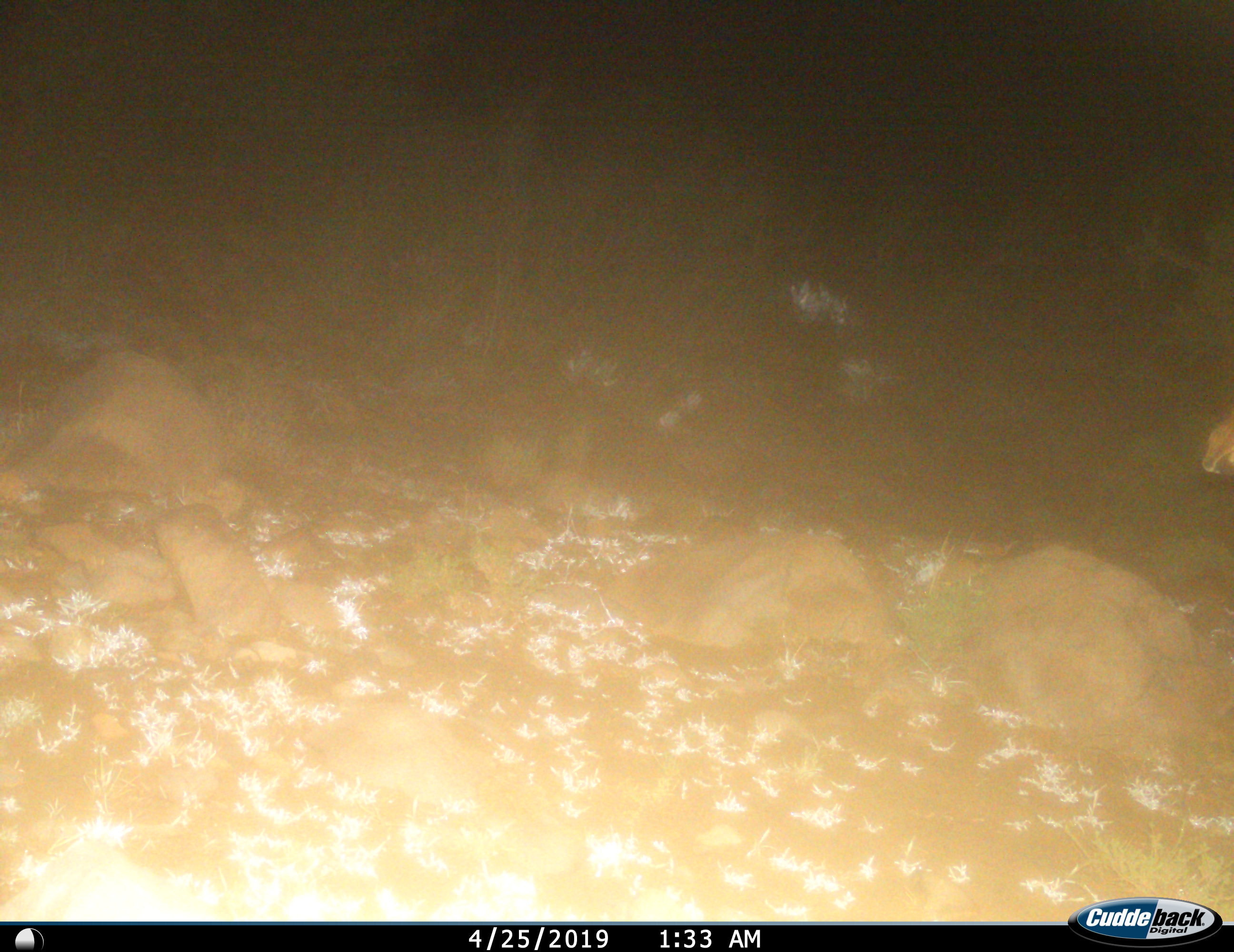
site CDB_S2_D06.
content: unidentified animal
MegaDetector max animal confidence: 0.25